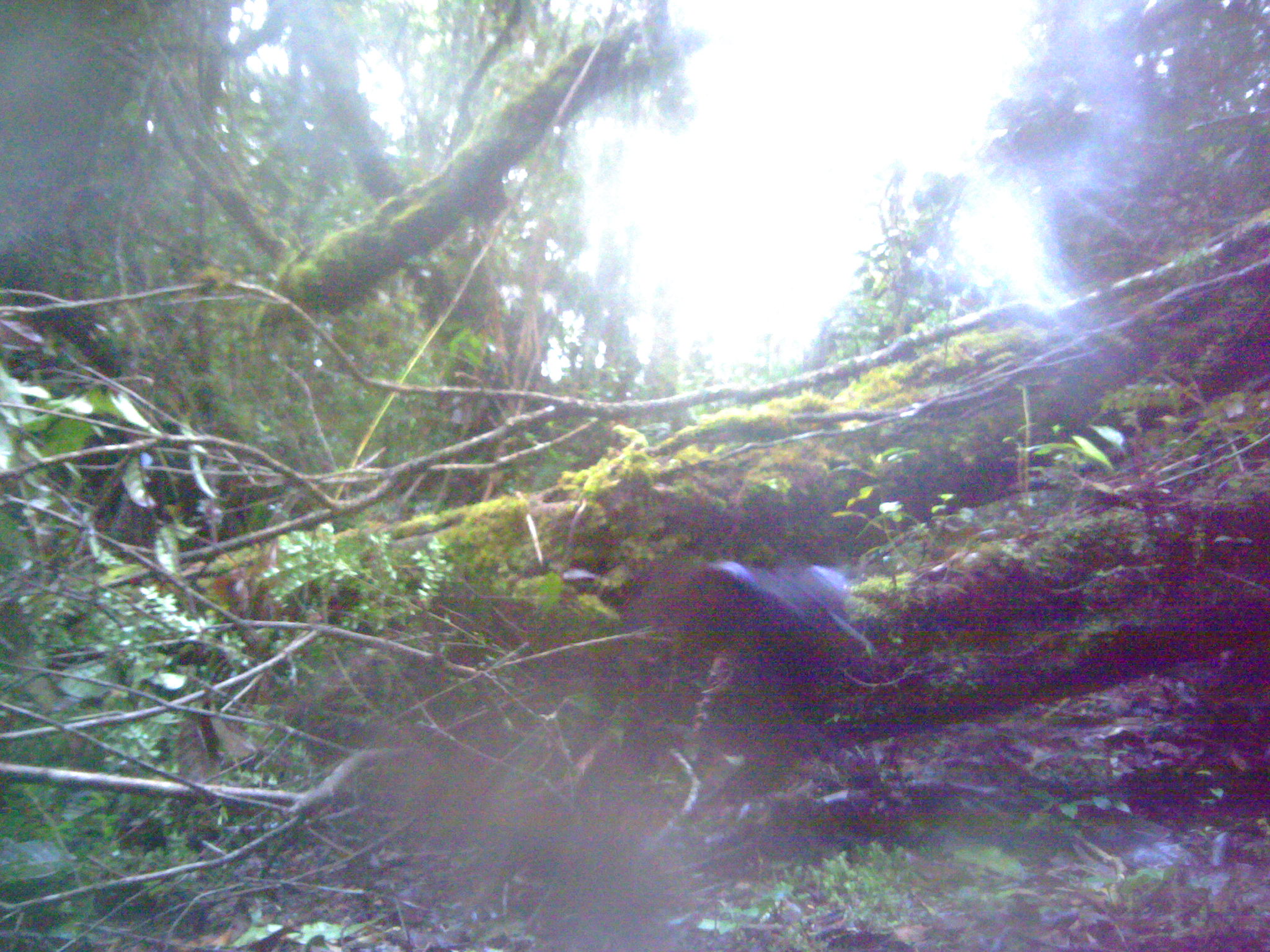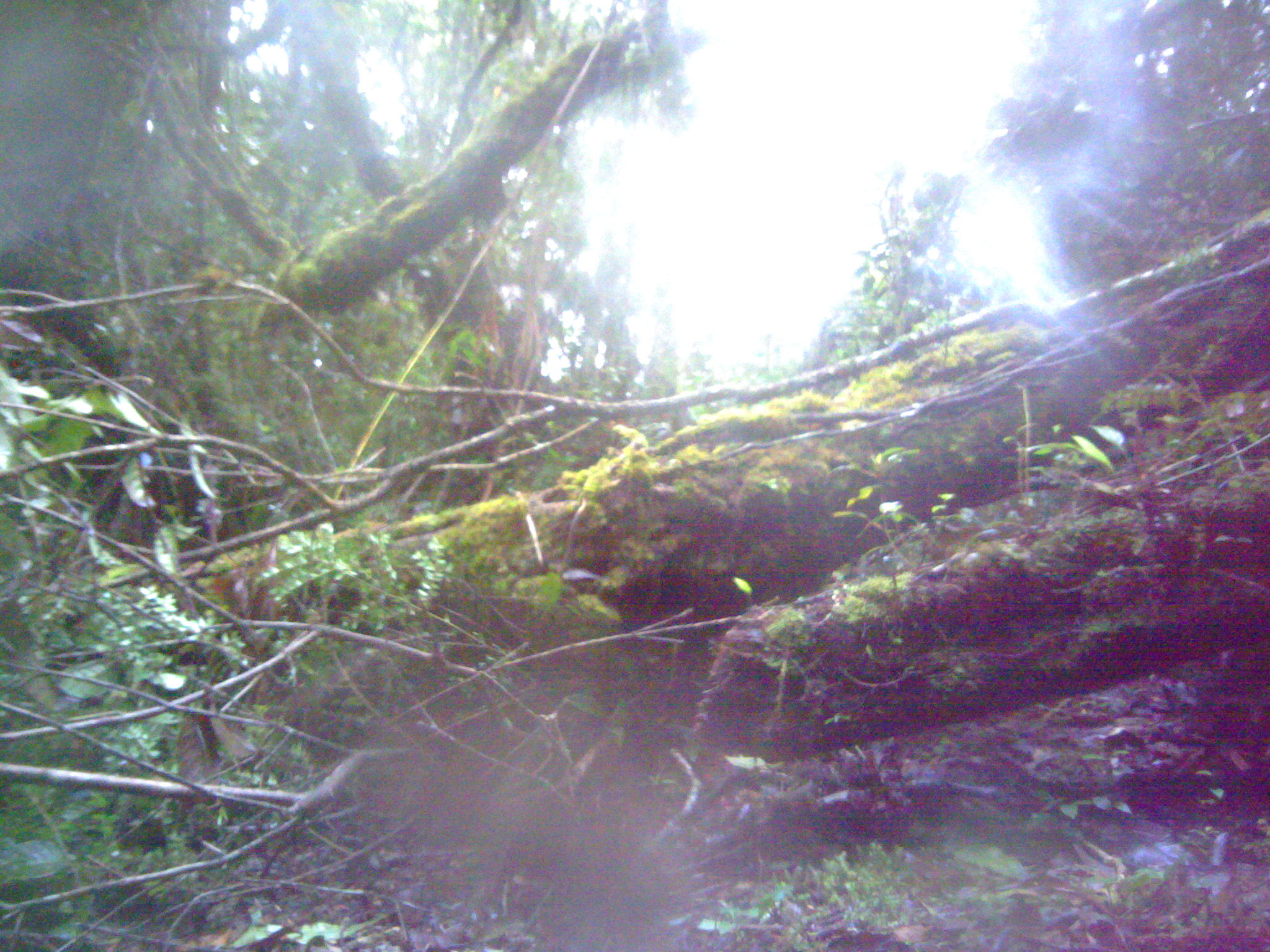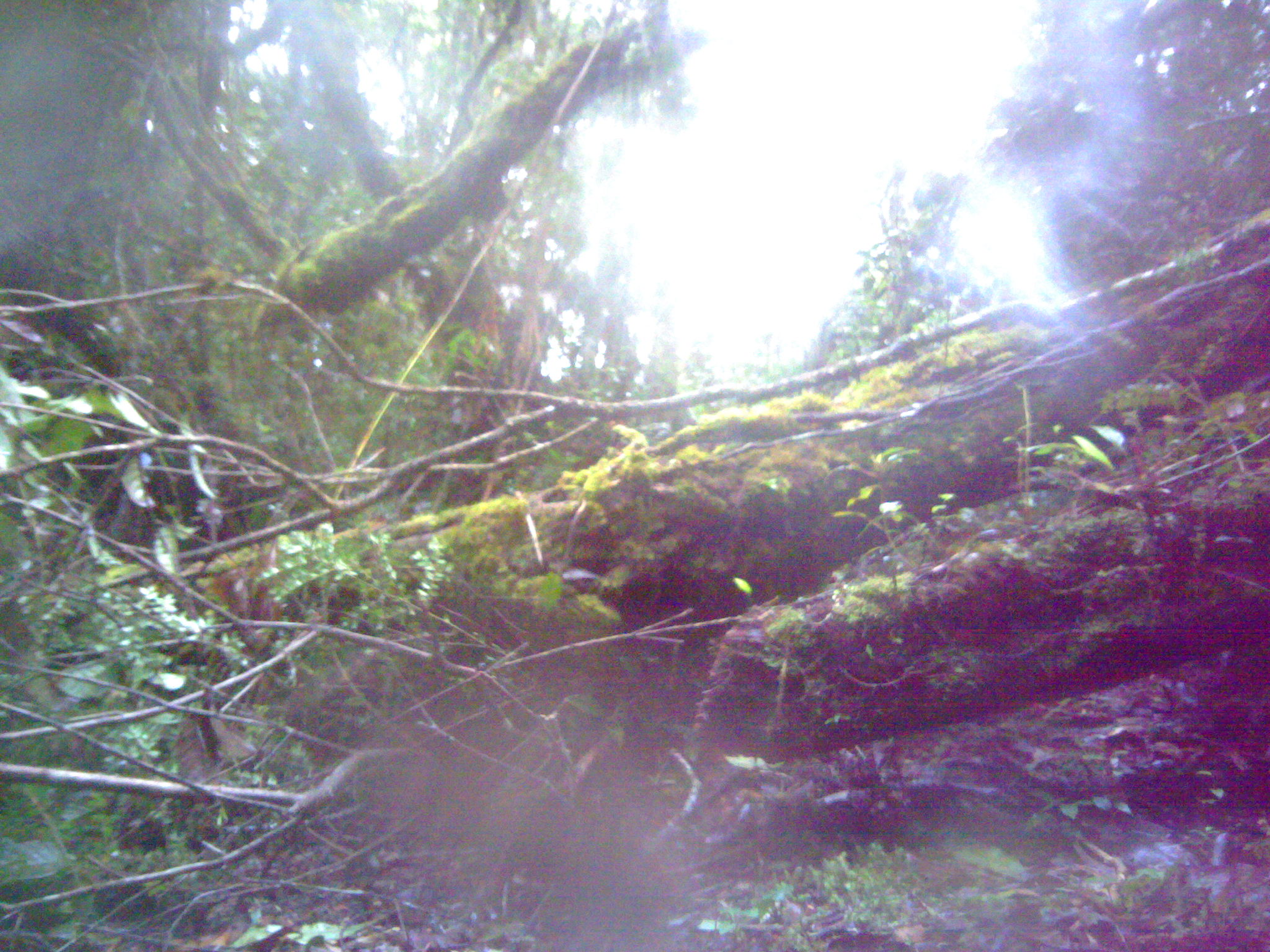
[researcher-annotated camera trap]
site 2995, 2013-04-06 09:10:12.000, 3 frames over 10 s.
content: unidentified animal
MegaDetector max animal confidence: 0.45